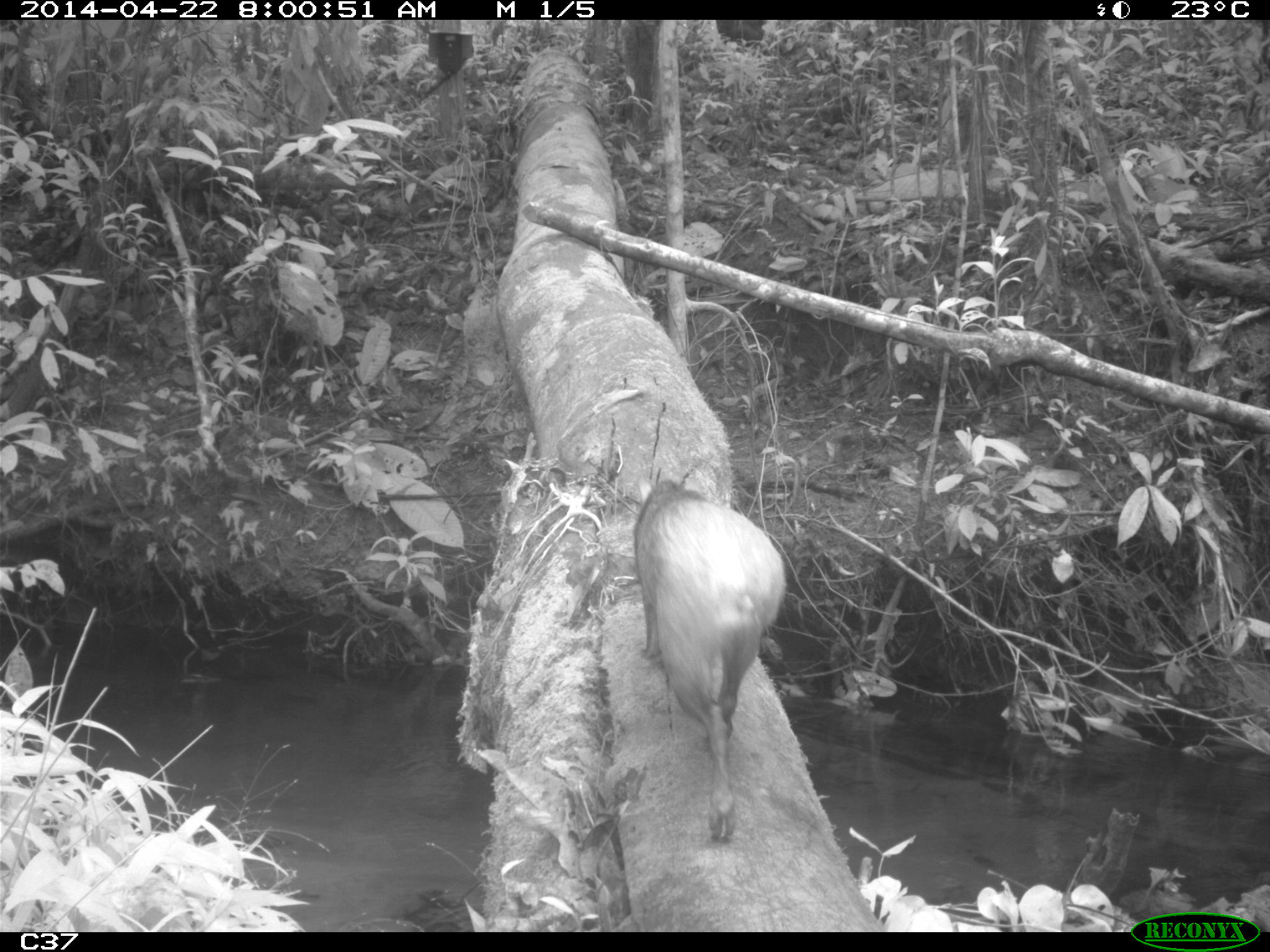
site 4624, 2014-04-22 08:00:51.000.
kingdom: Animalia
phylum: Chordata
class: Mammalia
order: Rodentia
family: Dasyproctidae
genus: Dasyprocta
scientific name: Dasyprocta leporina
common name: red-rumped agouti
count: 1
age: adult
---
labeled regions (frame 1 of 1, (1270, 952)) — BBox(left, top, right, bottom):
dasyprocta leporina: BBox(625, 470, 789, 847)